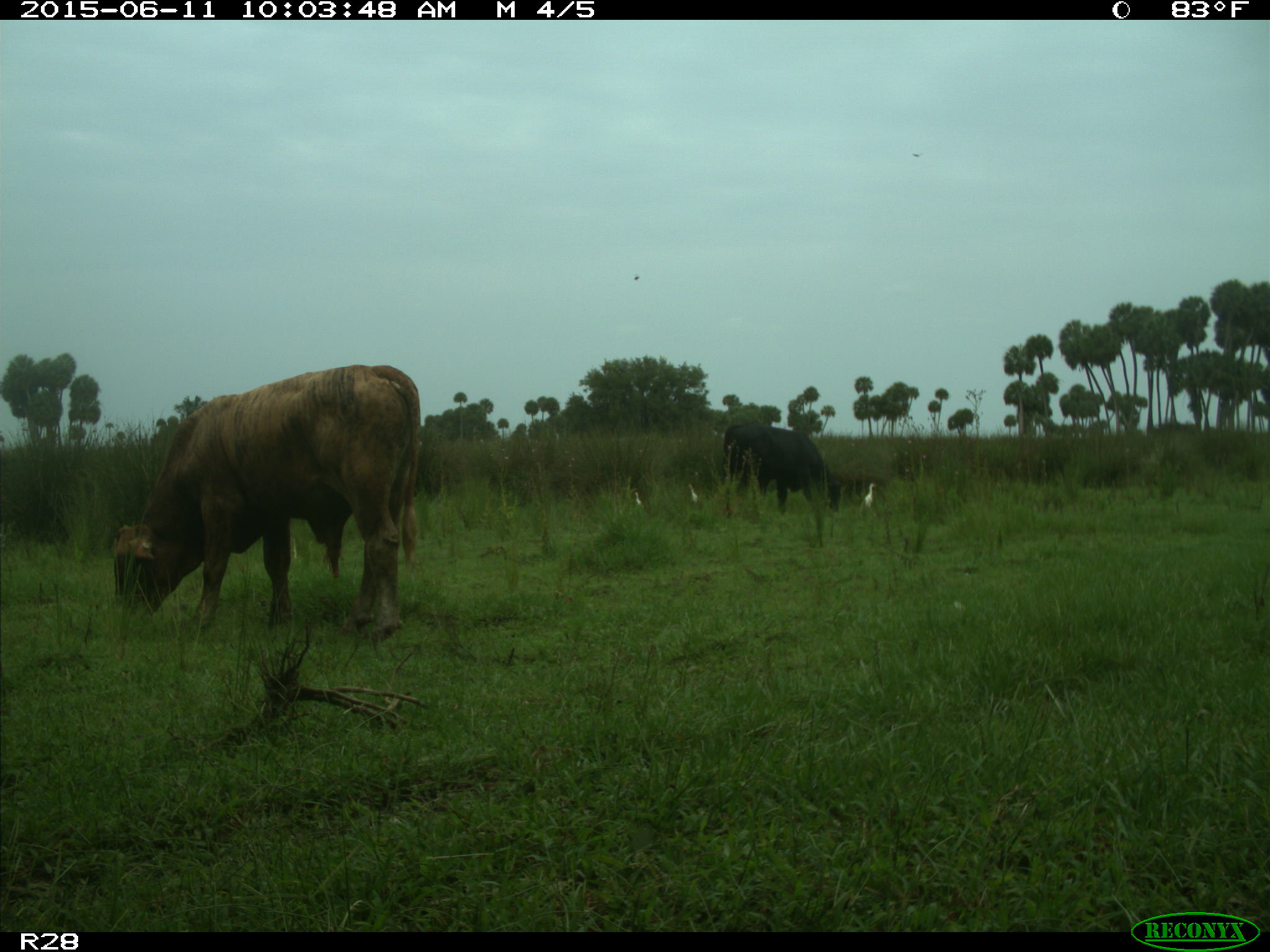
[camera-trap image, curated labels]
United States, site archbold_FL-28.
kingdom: Animalia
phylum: Chordata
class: Mammalia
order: Artiodactyla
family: Bovidae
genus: Bos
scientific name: Bos taurus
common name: domestic cow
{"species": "Bos taurus (domestic cow)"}